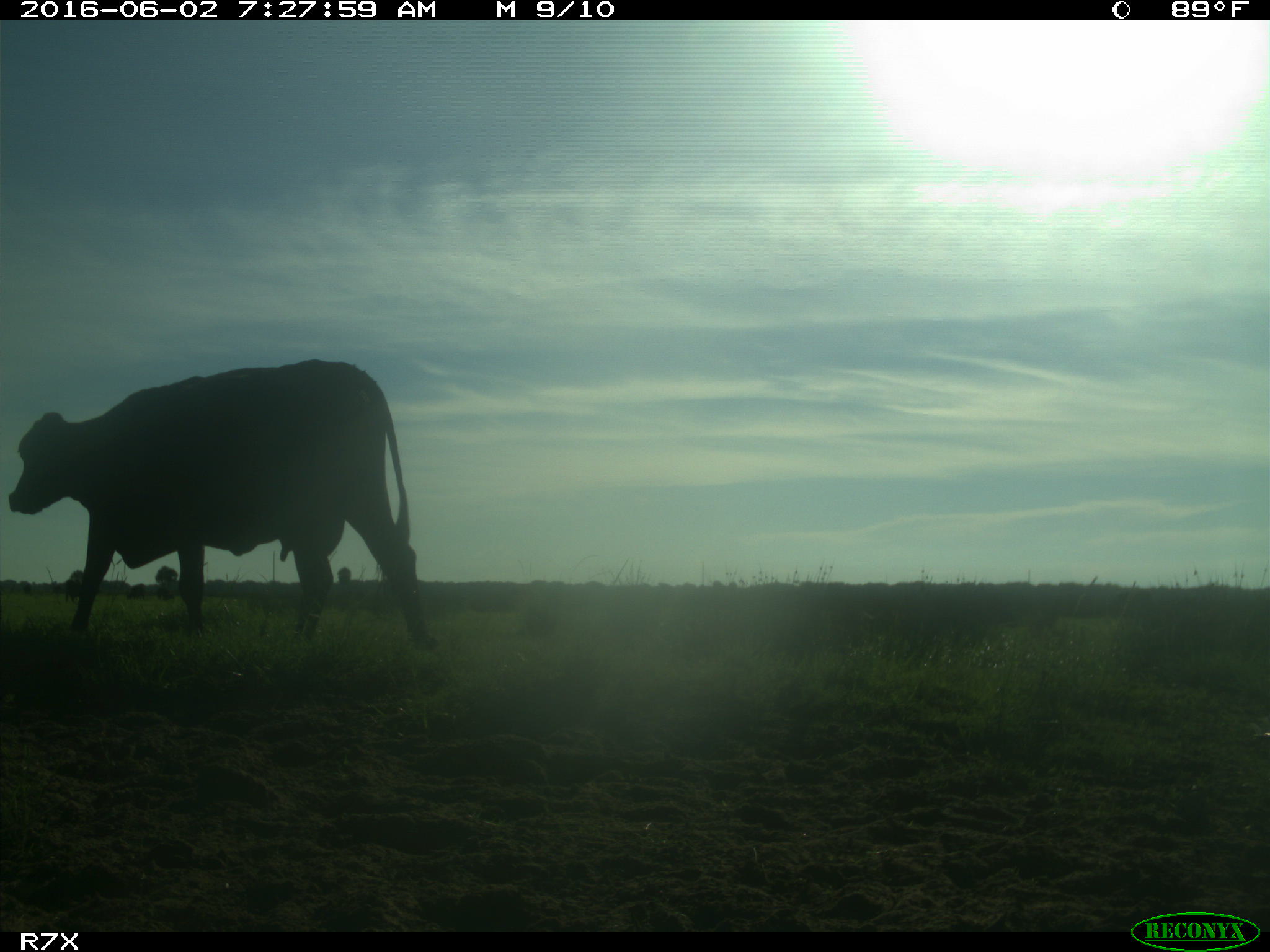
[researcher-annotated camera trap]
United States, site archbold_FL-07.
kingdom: Animalia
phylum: Chordata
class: Mammalia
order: Artiodactyla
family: Bovidae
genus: Bos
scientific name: Bos taurus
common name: domestic cow